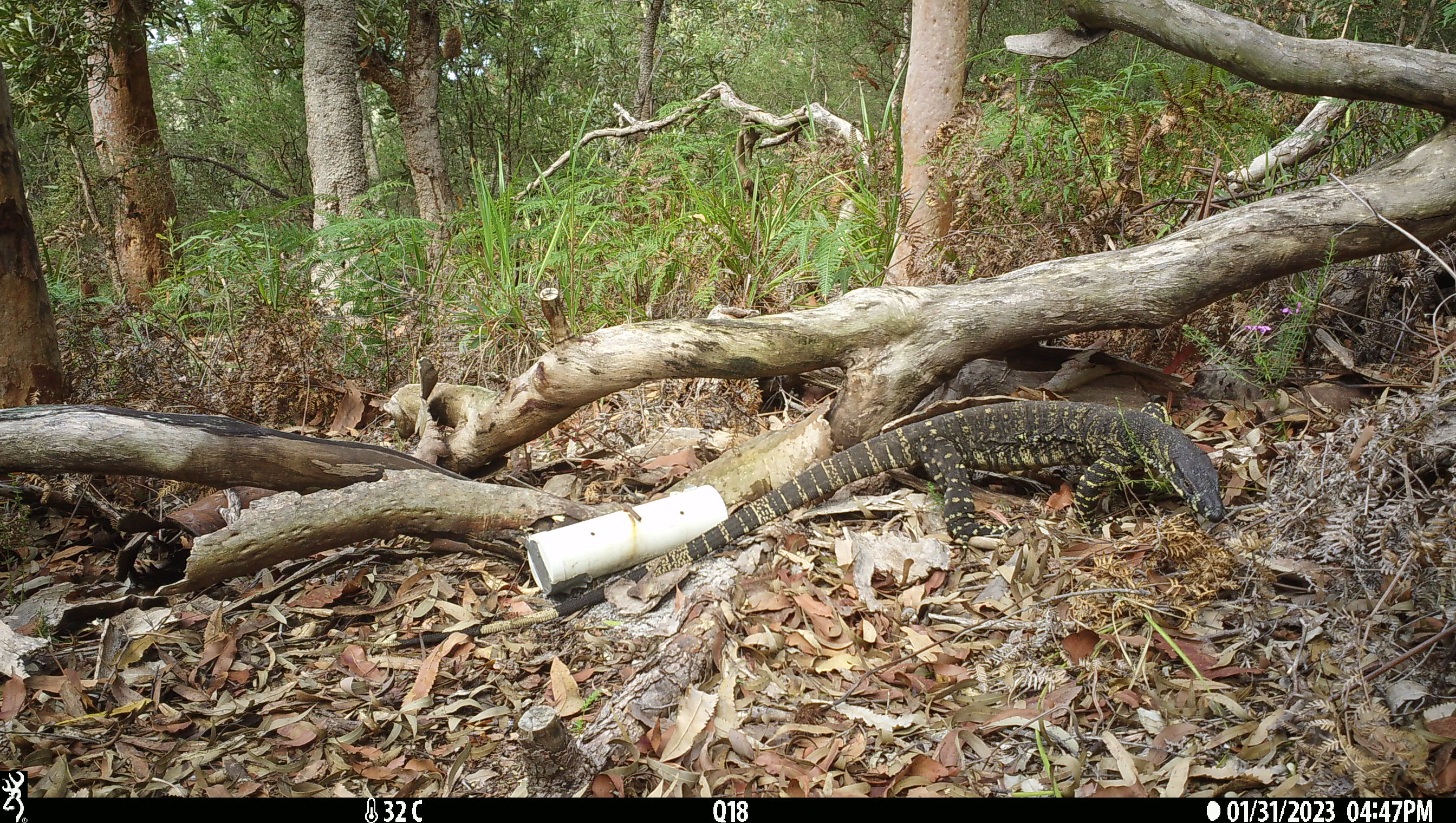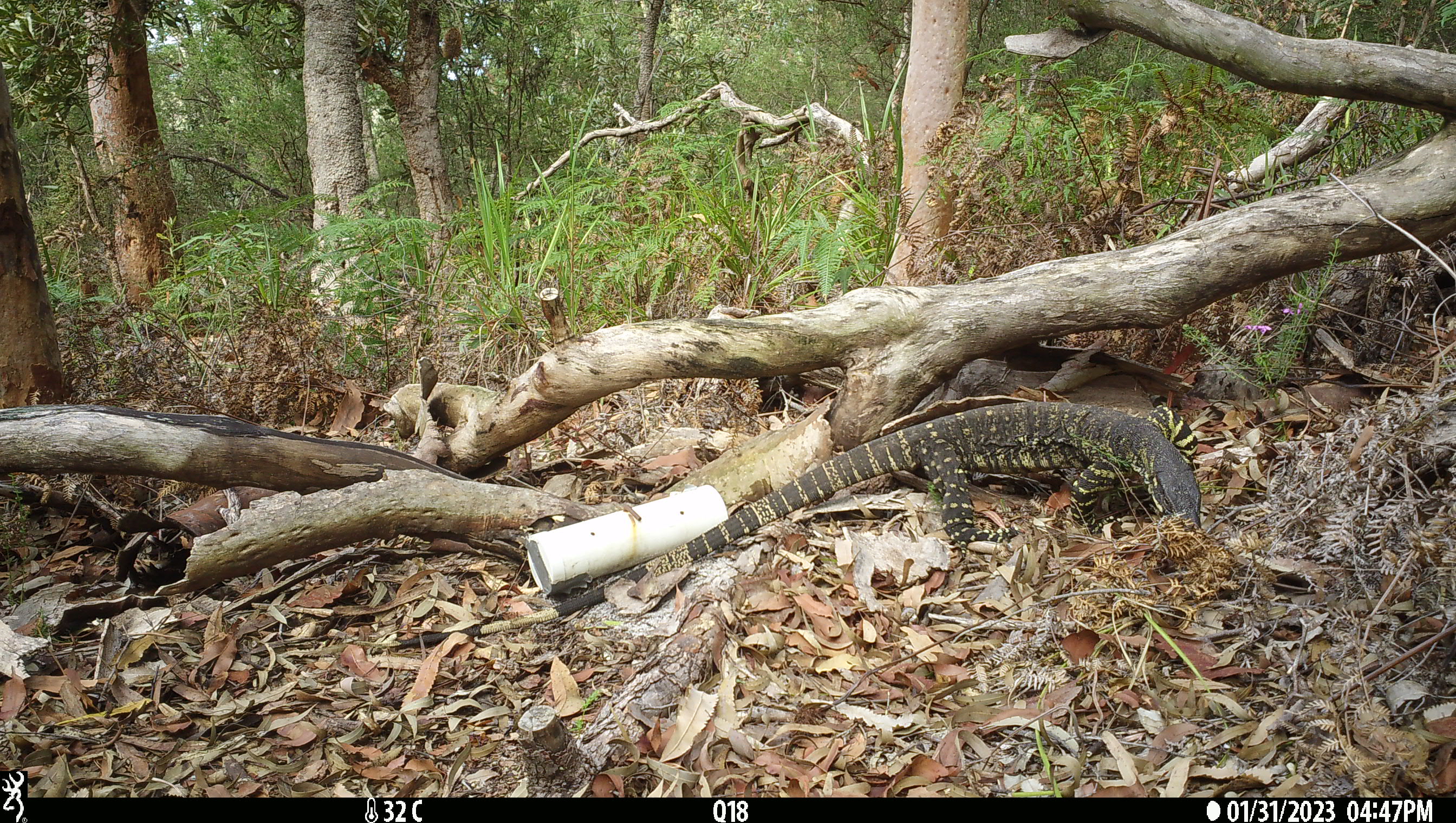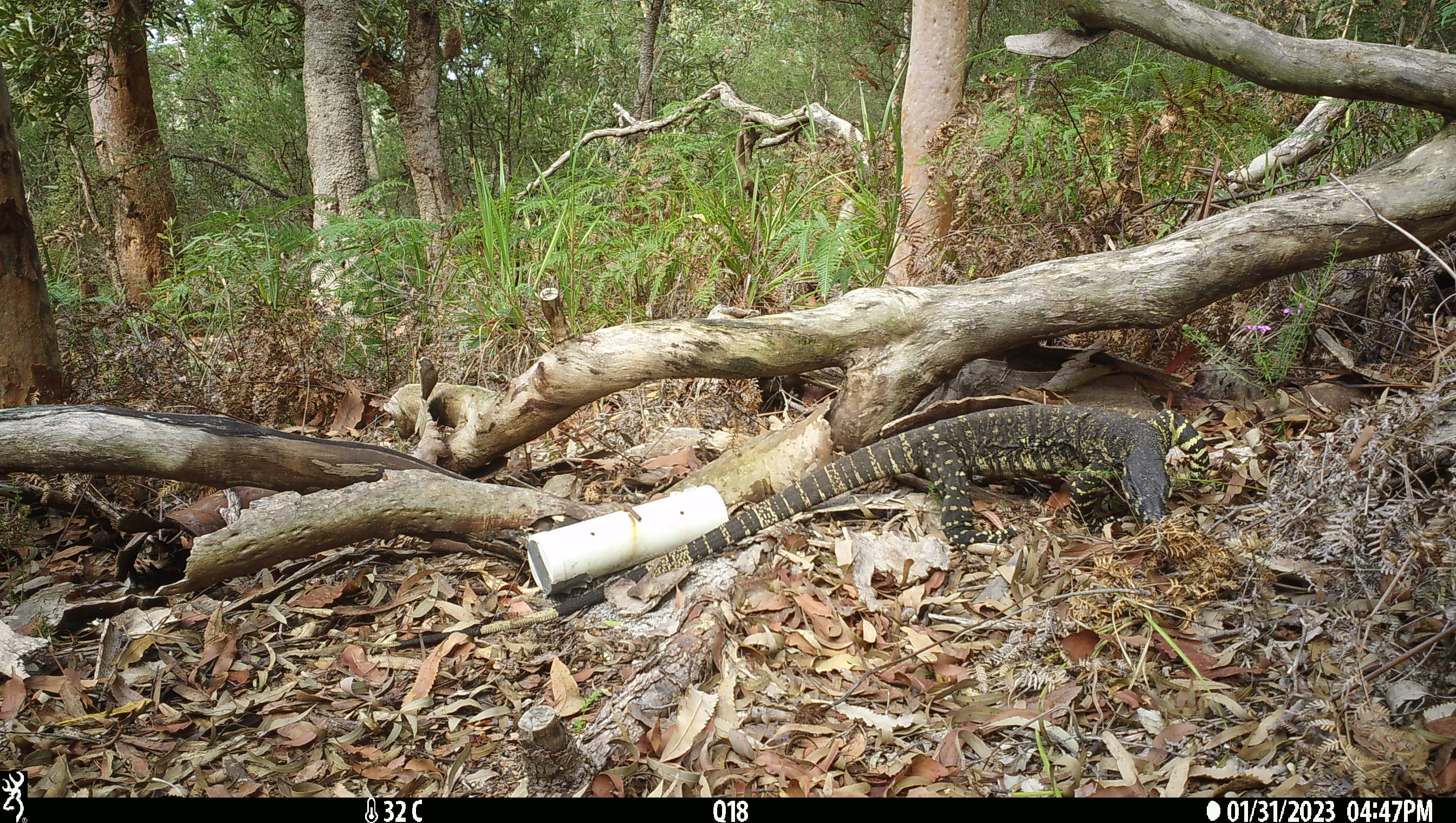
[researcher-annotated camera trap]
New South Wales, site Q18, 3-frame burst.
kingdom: Animalia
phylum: Chordata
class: Reptilia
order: Squamata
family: Varanidae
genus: Varanus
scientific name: Varanus varius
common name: lace monitor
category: goanna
Goanna (lace monitor) (Varanus varius).